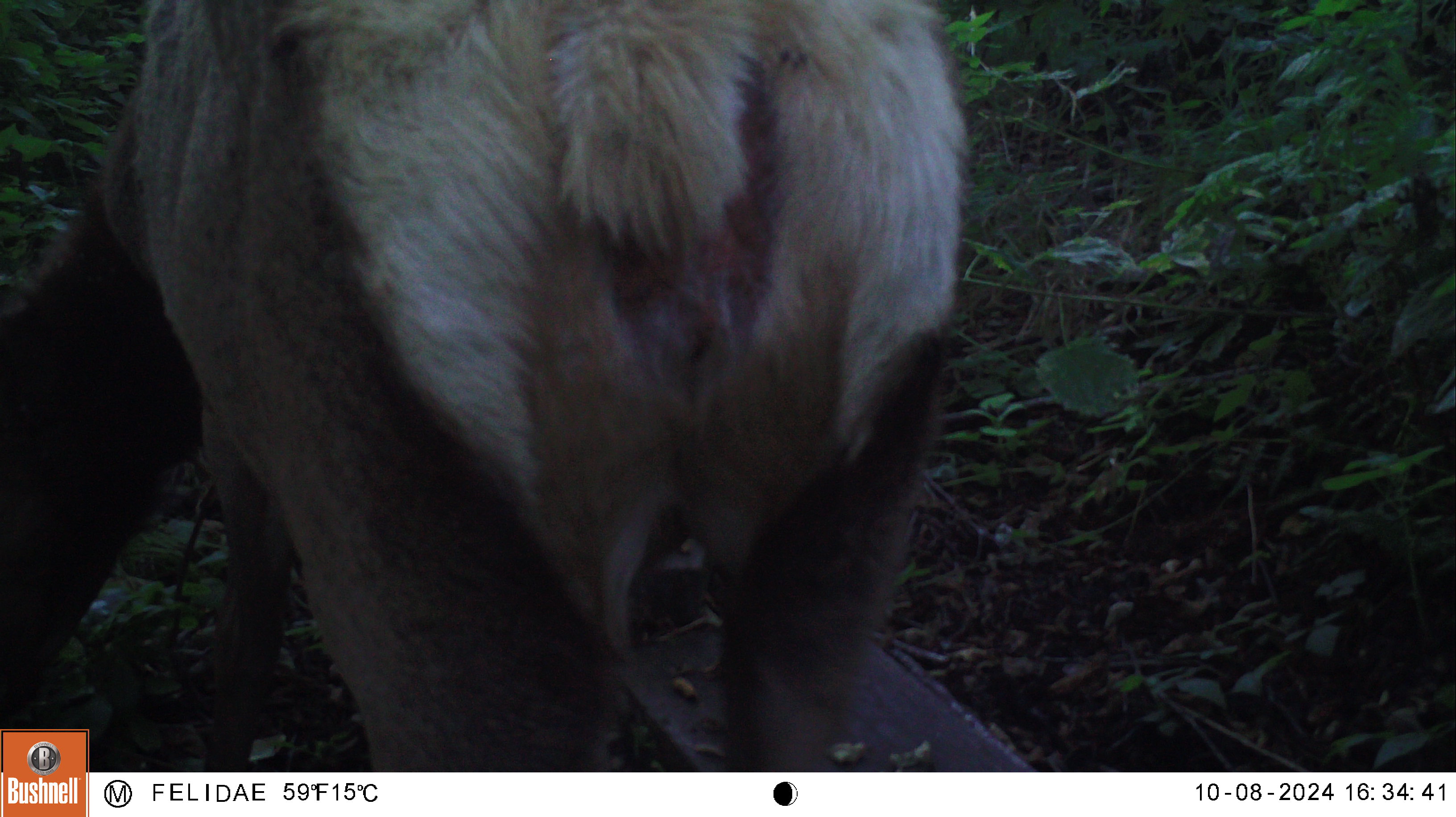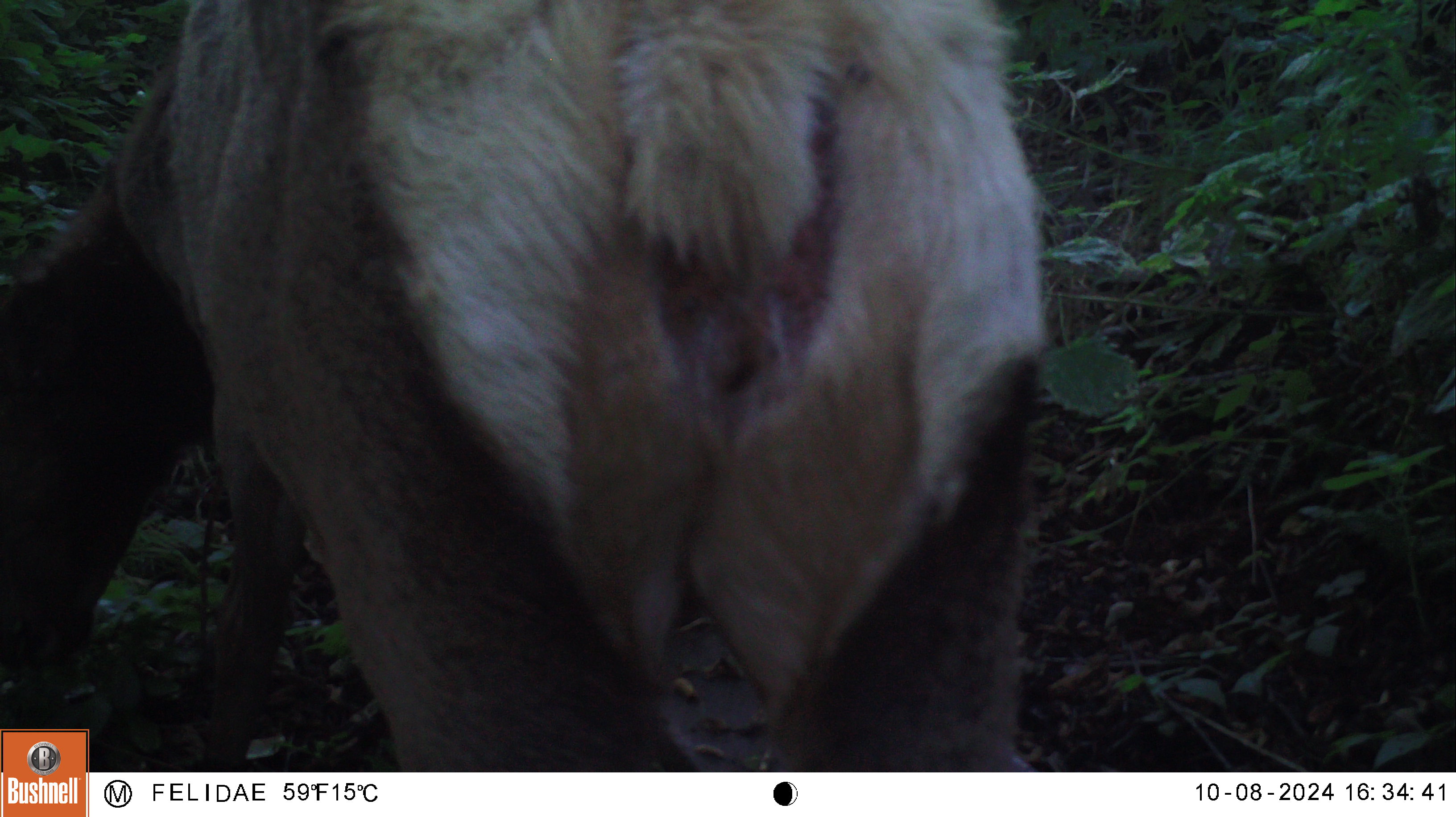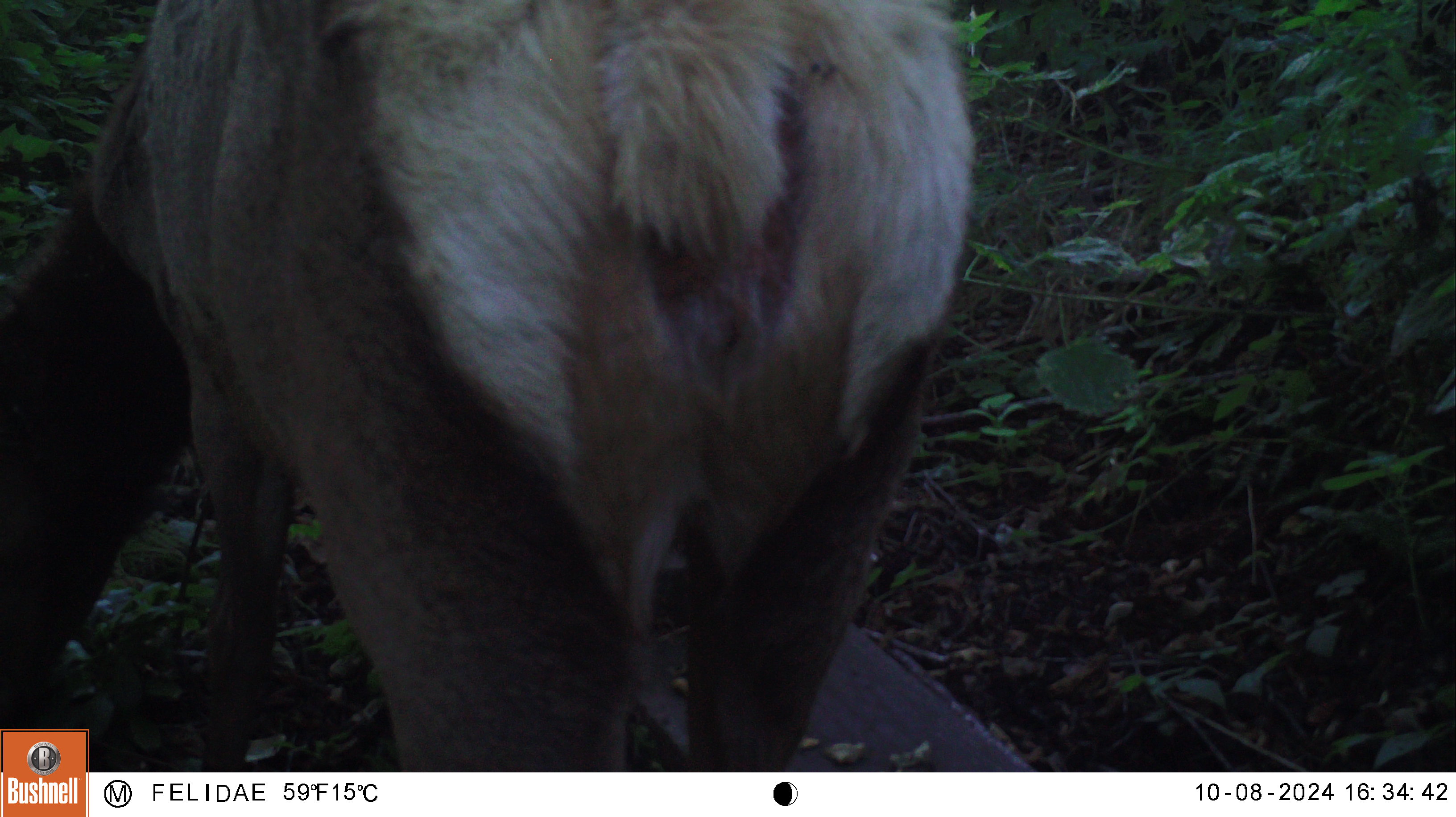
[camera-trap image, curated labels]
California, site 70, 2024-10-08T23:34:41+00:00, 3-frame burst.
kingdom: Animalia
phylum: Chordata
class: Mammalia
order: Artiodactyla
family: Cervidae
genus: Cervus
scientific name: Cervus canadensis nannodes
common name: tule elk